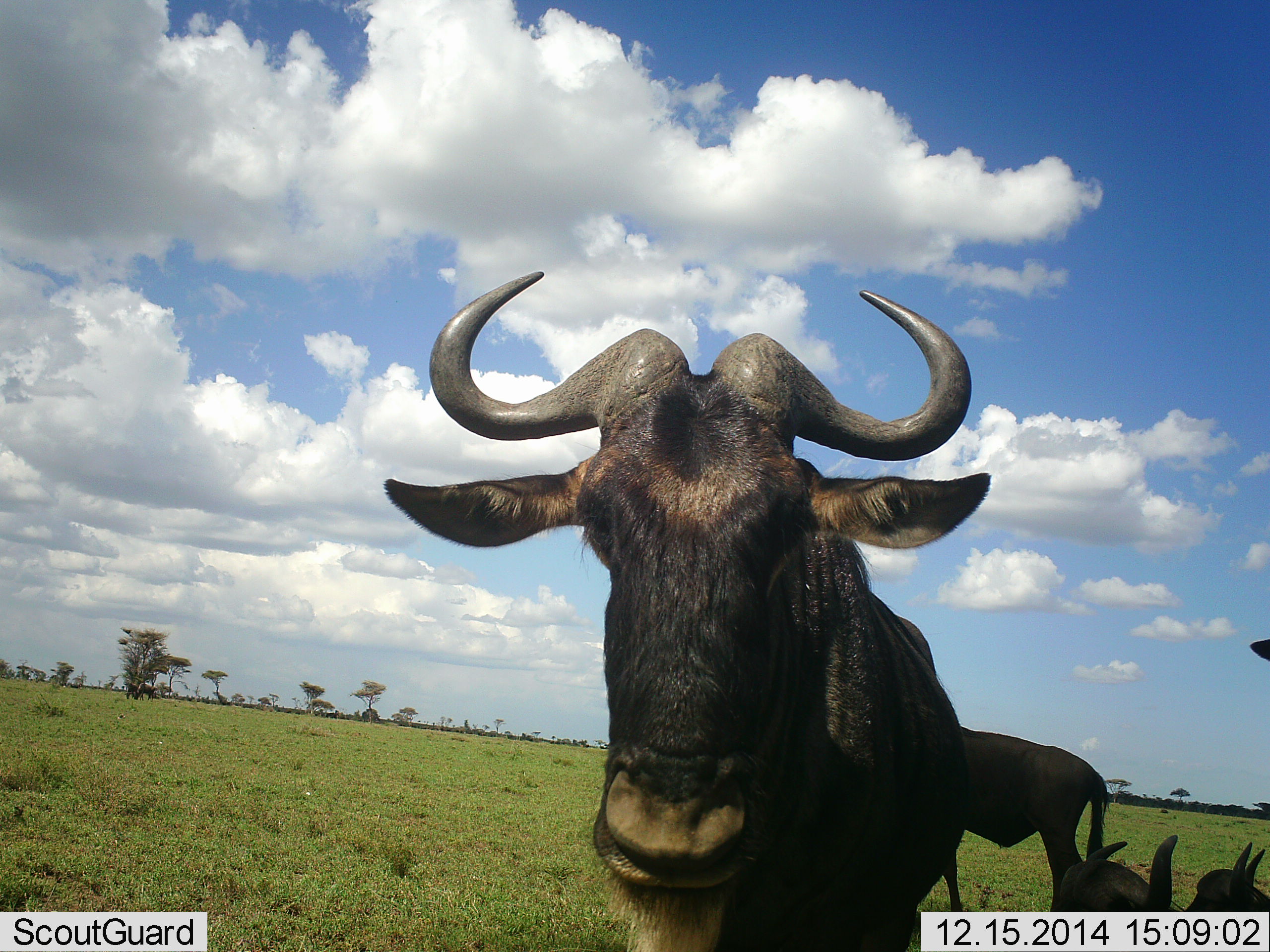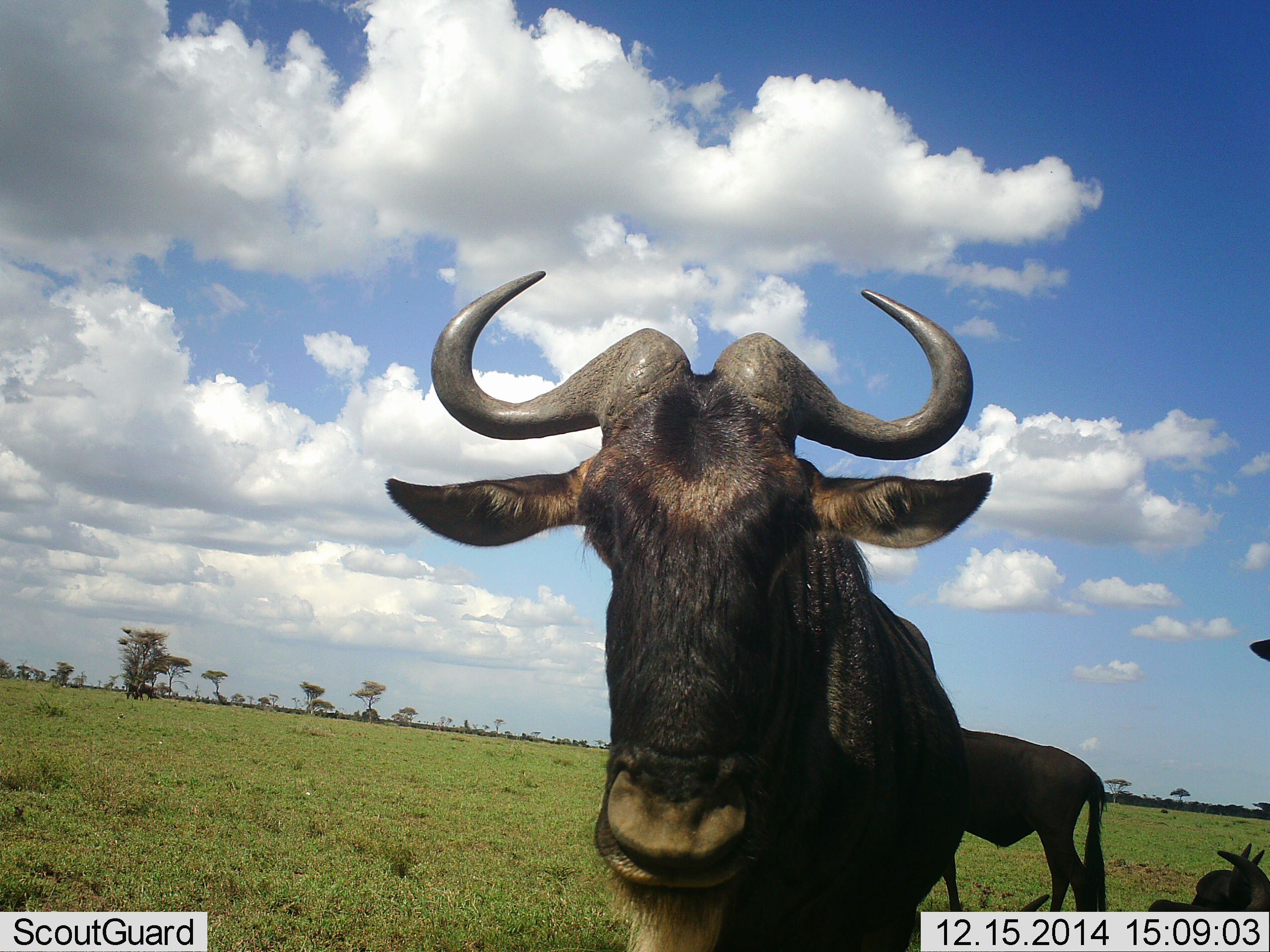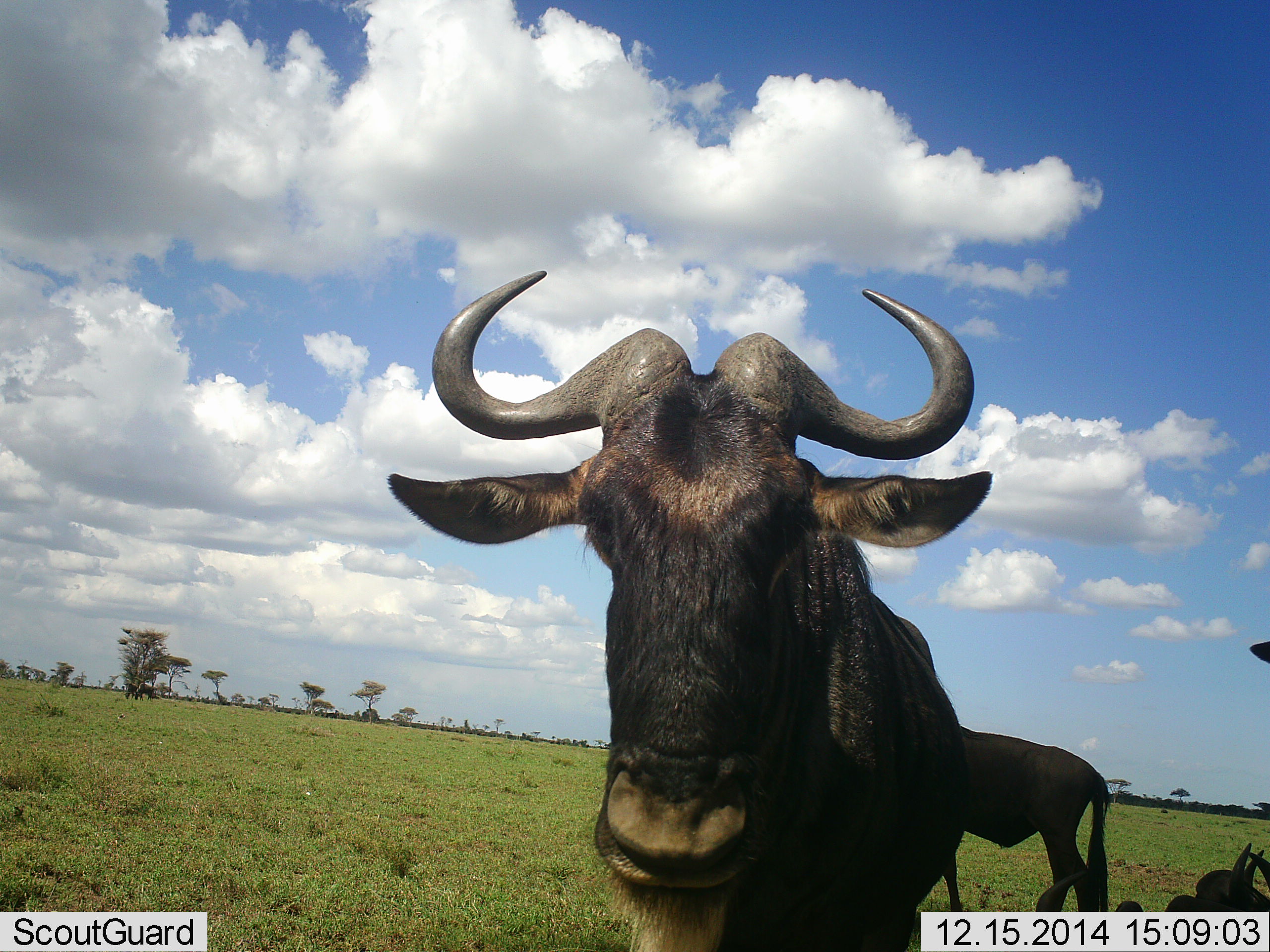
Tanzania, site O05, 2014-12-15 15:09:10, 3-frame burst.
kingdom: Animalia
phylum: Chordata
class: Mammalia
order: Artiodactyla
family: Bovidae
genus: Connochaetes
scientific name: Connochaetes taurinus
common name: blue wildebeest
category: wildebeest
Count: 4.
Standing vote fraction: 90%.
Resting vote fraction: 50%.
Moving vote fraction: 10%.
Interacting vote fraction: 0%.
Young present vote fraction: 20%.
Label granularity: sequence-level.